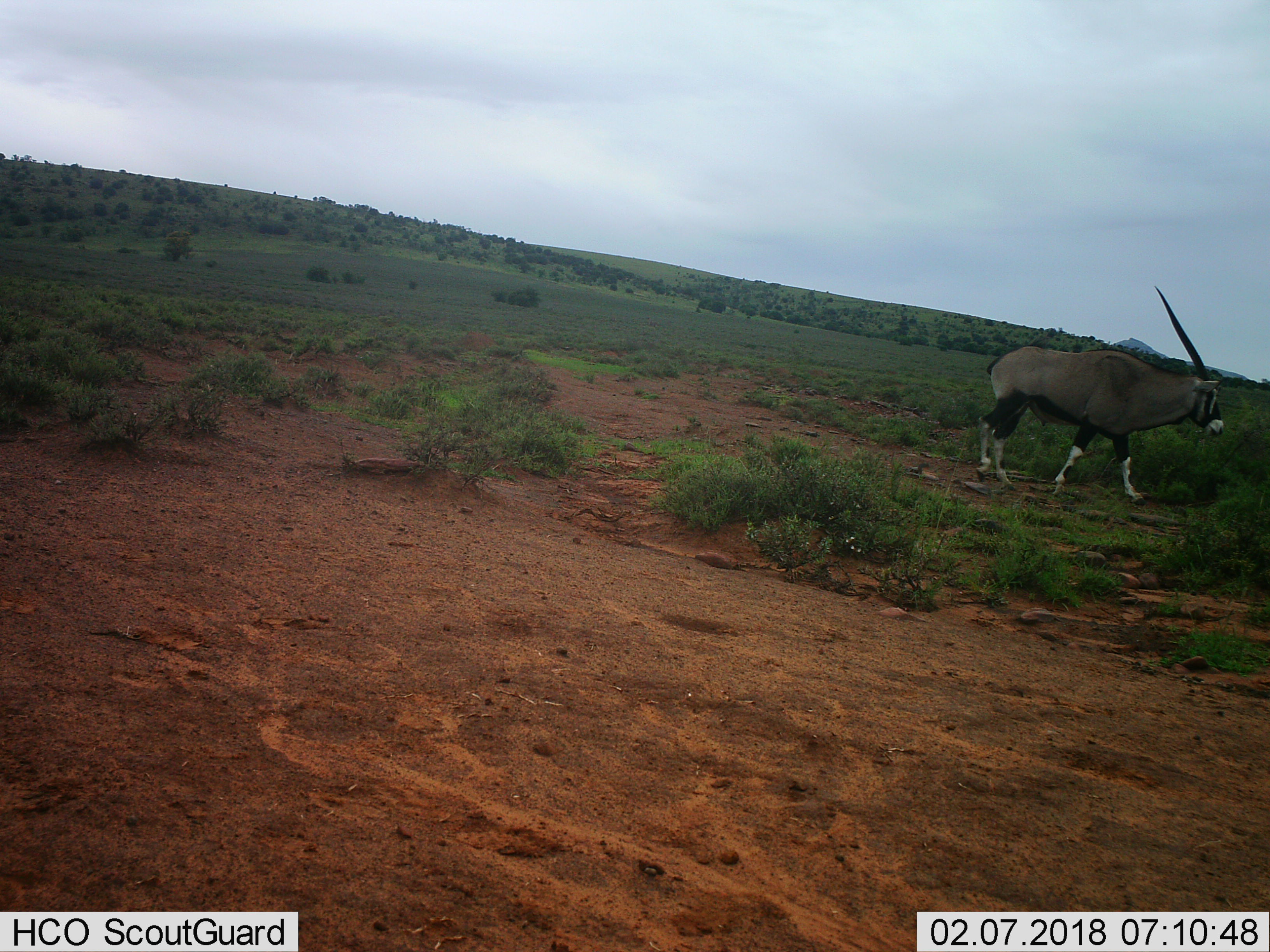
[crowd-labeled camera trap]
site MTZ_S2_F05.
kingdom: Animalia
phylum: Chordata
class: Mammalia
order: Artiodactyla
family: Bovidae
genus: Oryx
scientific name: Oryx gazella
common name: gemsbok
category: oryx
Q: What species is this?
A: Oryx (gemsbok) (Oryx gazella).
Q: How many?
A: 1.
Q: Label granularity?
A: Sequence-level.